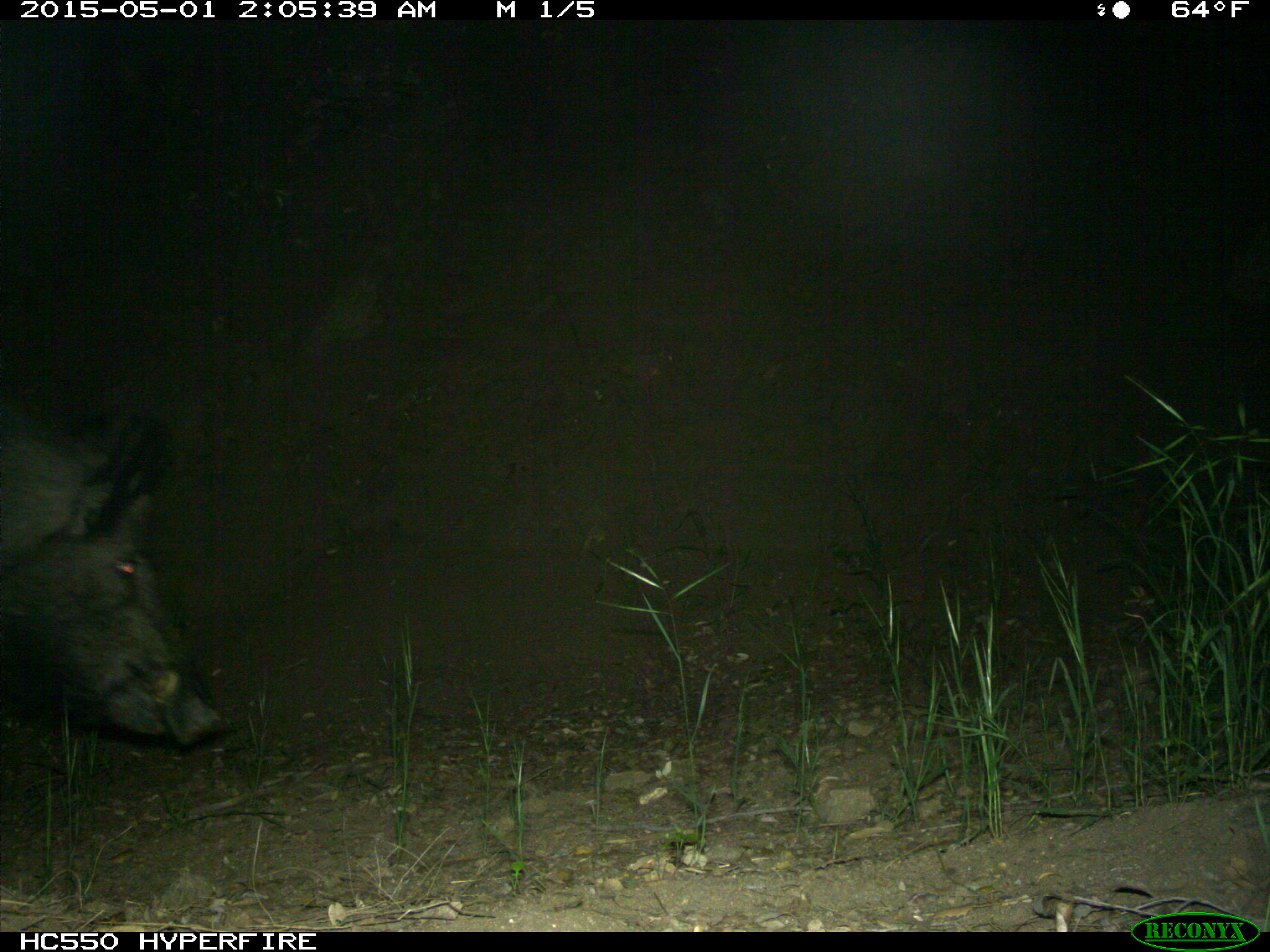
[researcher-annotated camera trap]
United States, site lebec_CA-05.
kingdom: Animalia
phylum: Chordata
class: Mammalia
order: Artiodactyla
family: Suidae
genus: Sus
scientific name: Sus scrofa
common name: wild boar